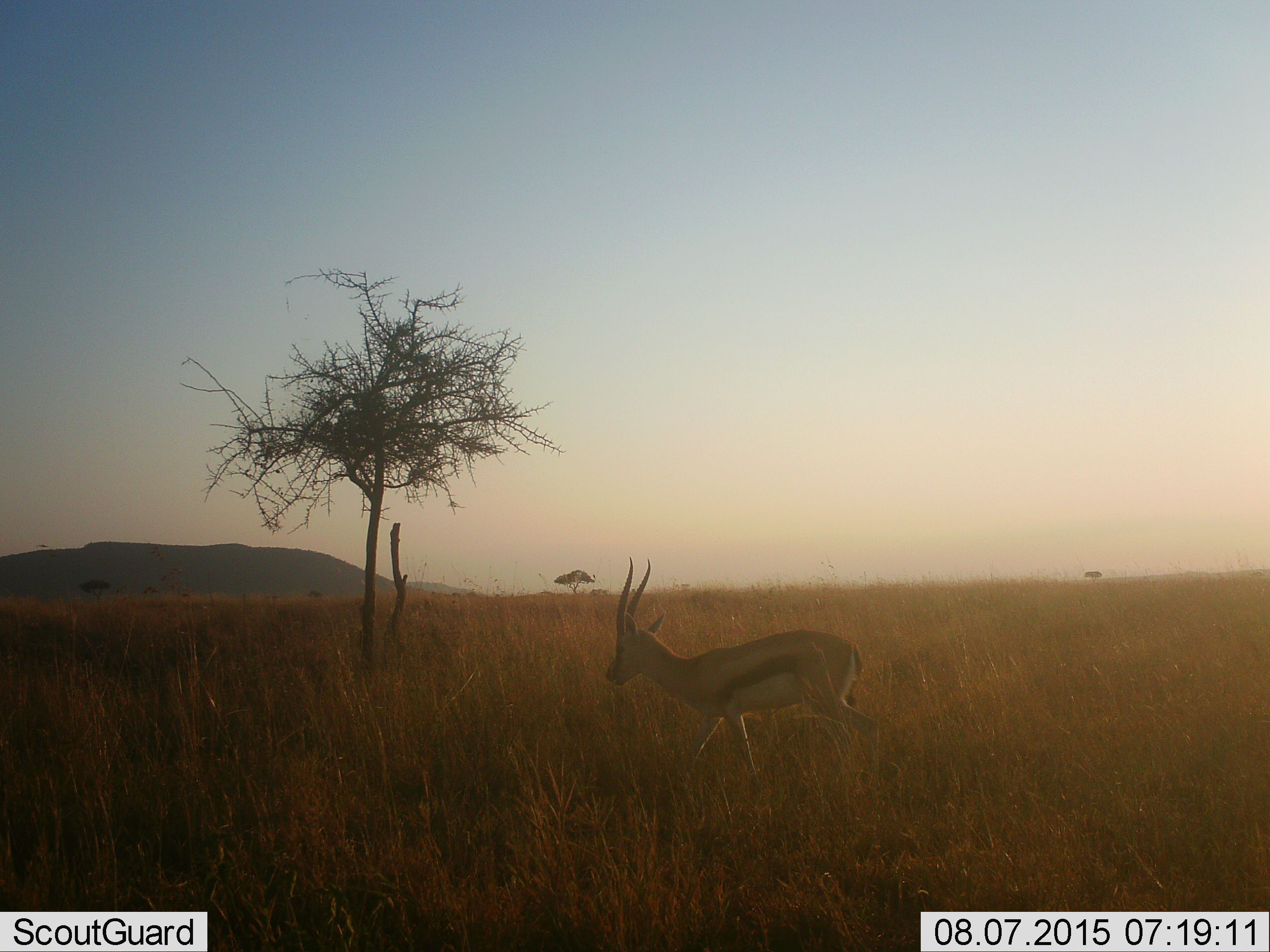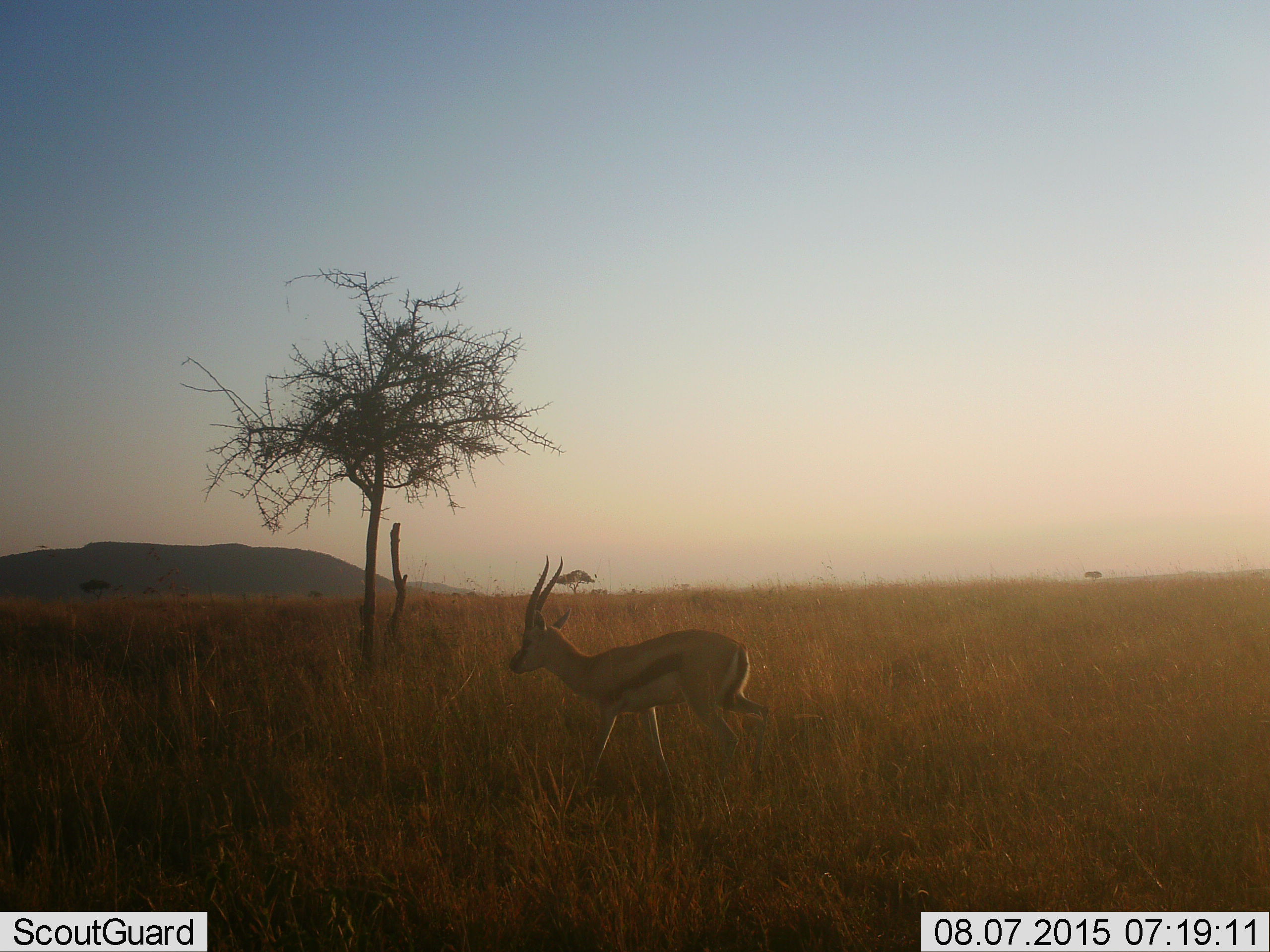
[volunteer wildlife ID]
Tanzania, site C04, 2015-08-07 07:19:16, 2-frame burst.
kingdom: Animalia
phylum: Chordata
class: Mammalia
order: Artiodactyla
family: Bovidae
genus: Eudorcas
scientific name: Eudorcas thomsonii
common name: thomson's gazelle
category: gazellethomsons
Gazellethomsons (thomson's gazelle) (Eudorcas thomsonii), count 1. Behavior (volunteer vote fractions): standing 11%, resting 0%, moving 89%, interacting 0%. Young present (vote fraction): 0%. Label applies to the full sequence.